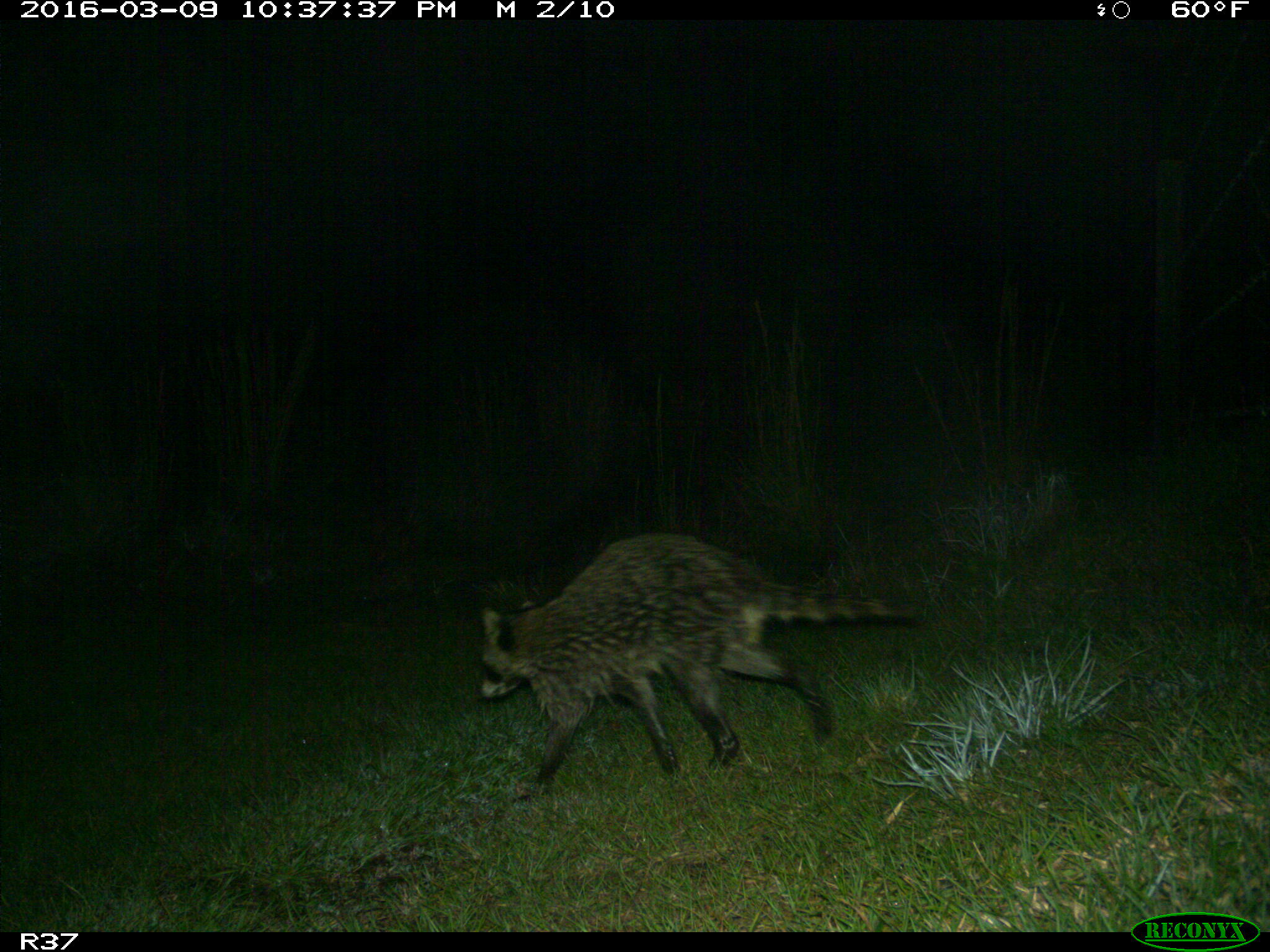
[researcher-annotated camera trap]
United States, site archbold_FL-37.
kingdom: Animalia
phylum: Chordata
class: Mammalia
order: Carnivora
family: Procyonidae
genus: Procyon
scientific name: Procyon lotor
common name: common raccoon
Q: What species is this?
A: Procyon lotor (common raccoon).